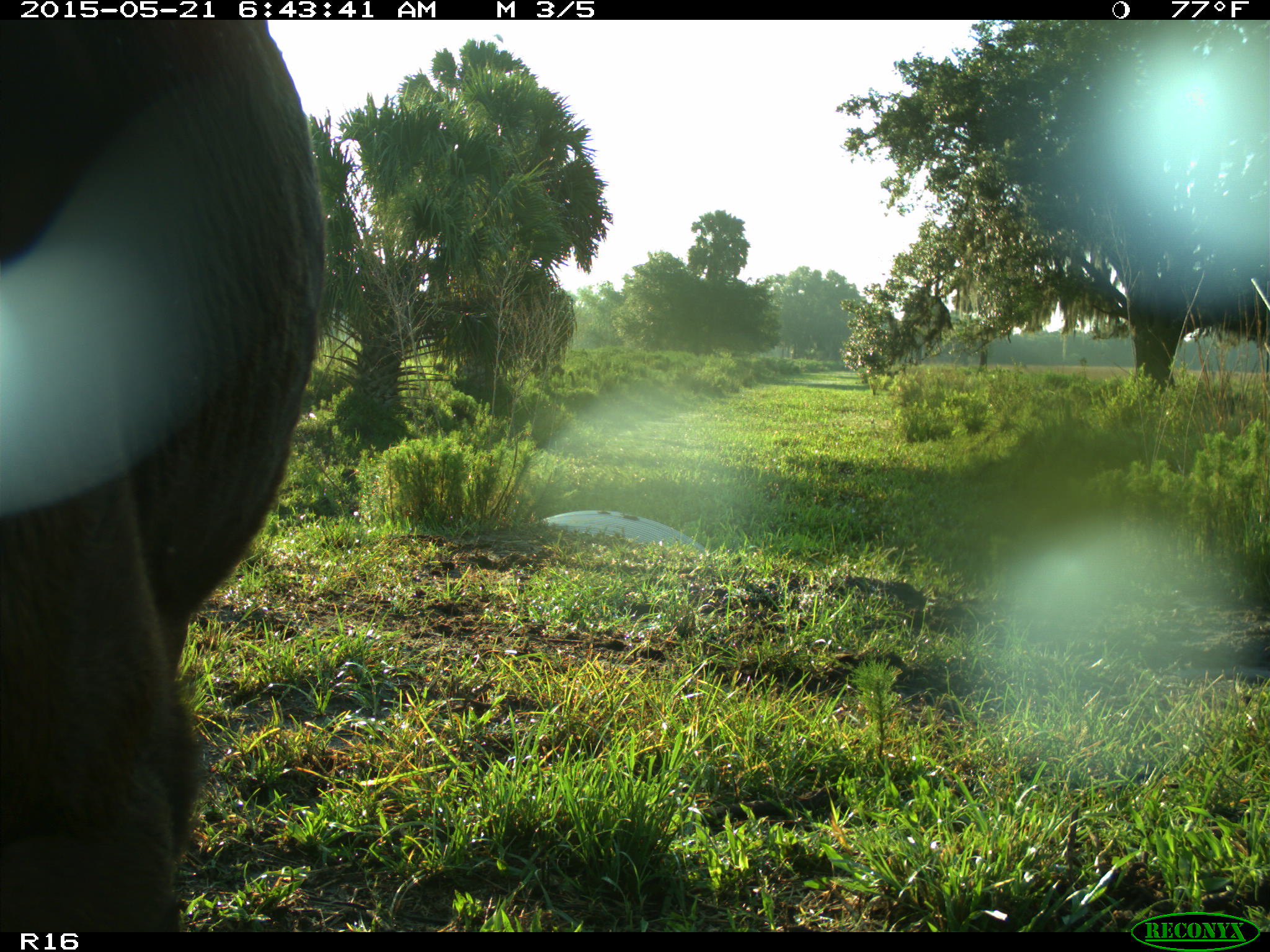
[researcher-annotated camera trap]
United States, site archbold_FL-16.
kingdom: Animalia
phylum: Chordata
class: Mammalia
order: Artiodactyla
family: Bovidae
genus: Bos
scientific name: Bos taurus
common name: domestic cow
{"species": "Bos taurus (domestic cow)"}